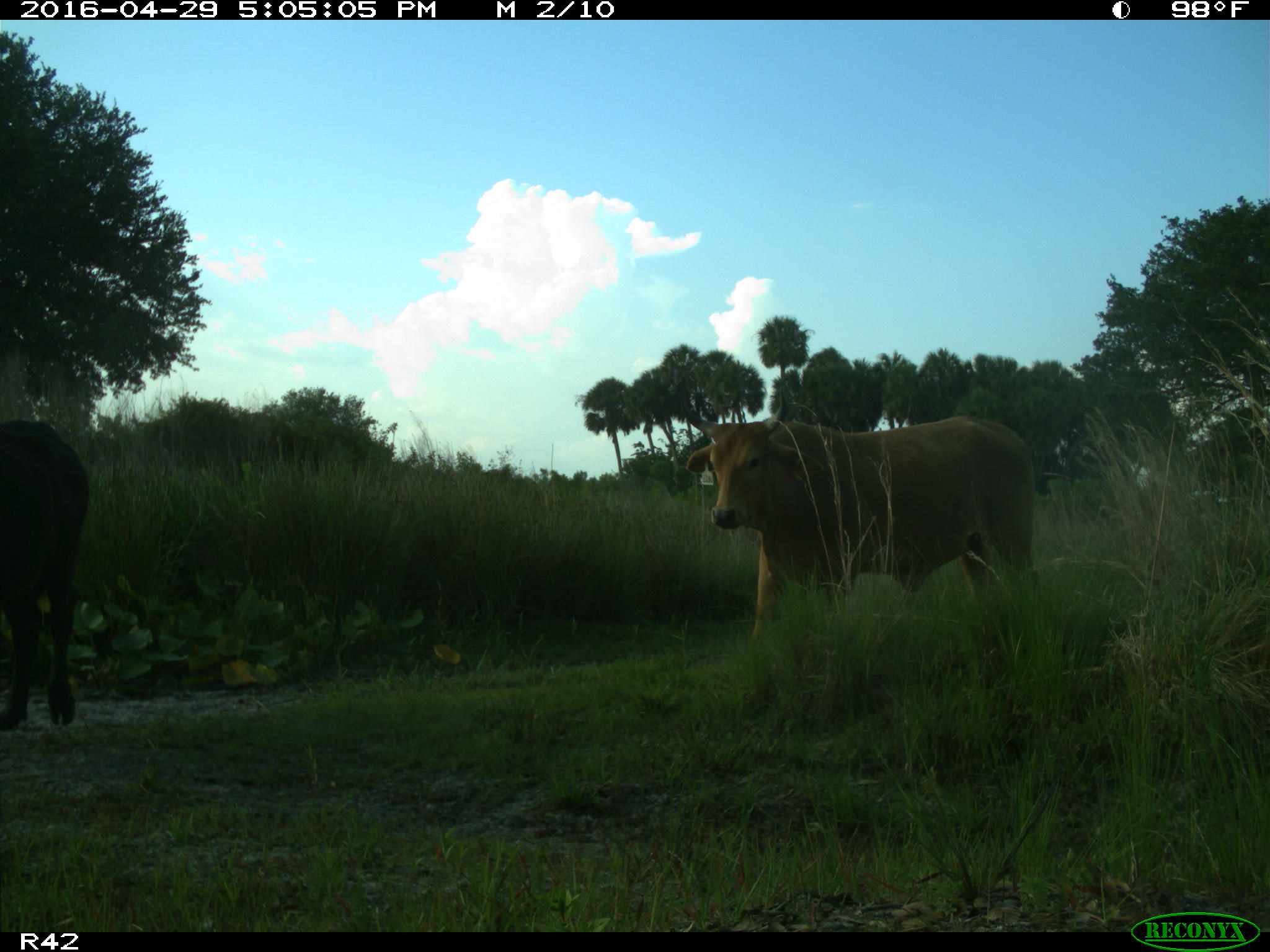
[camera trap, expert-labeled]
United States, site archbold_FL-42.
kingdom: Animalia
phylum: Chordata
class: Mammalia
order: Artiodactyla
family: Bovidae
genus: Bos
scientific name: Bos taurus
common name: domestic cow